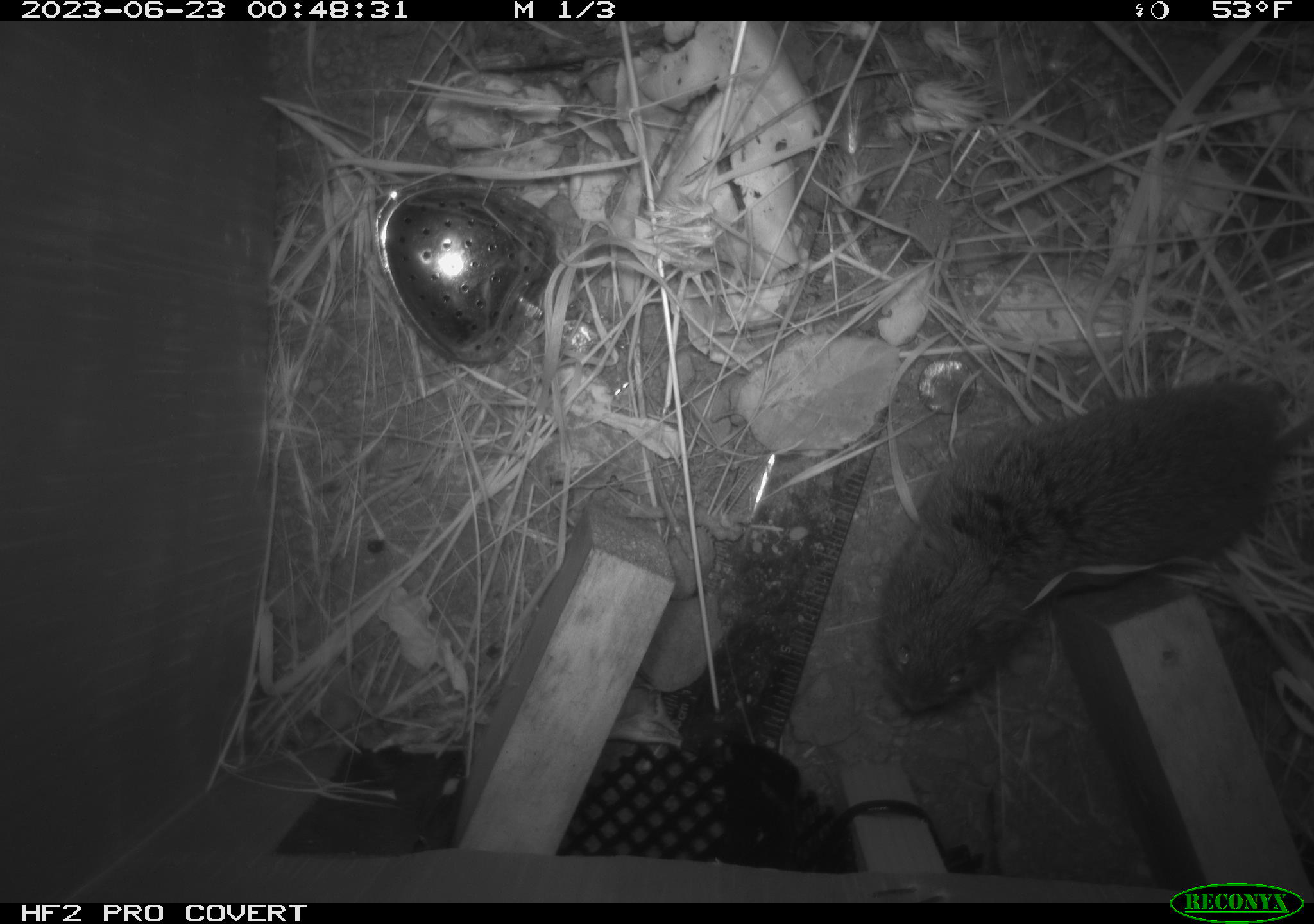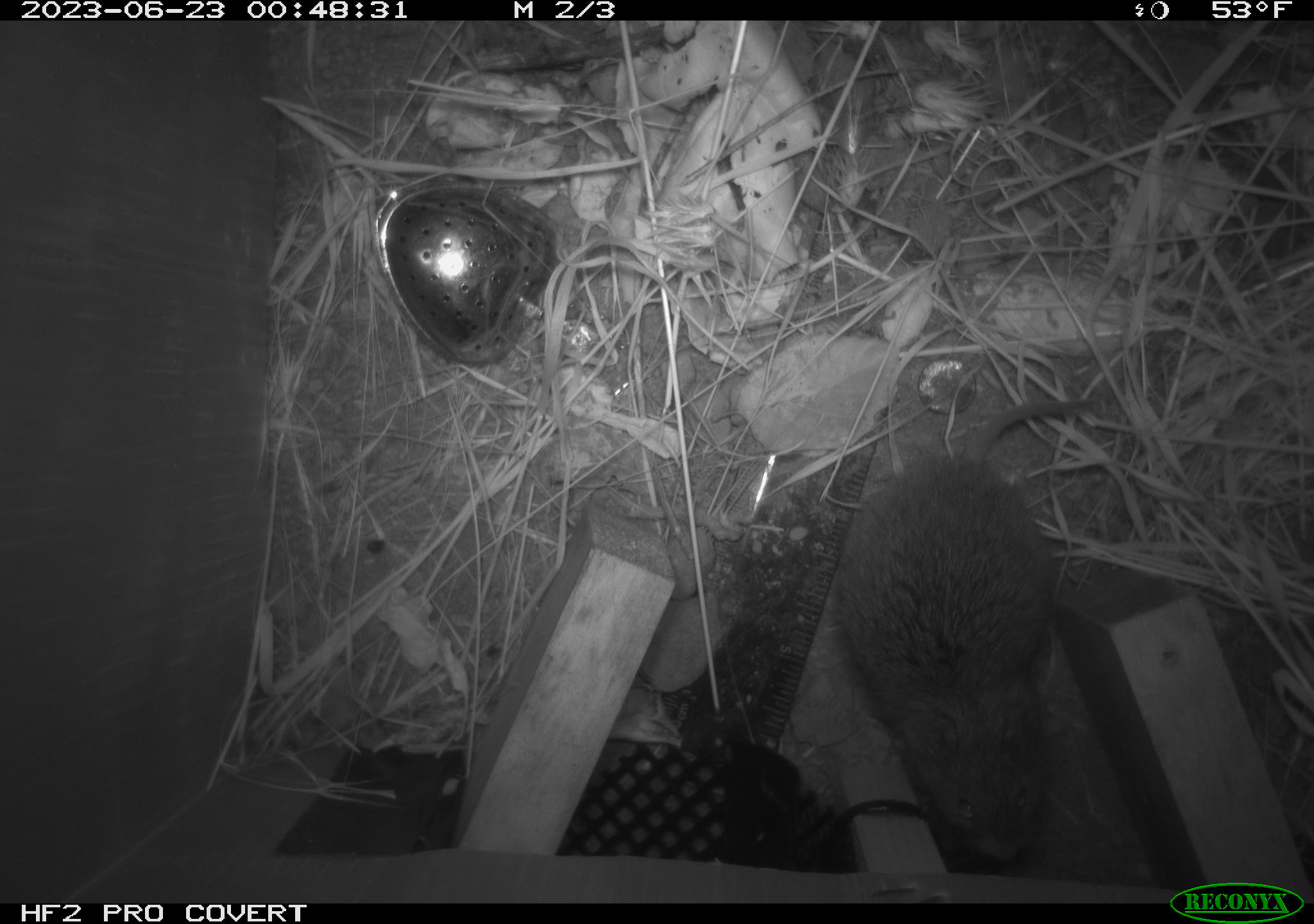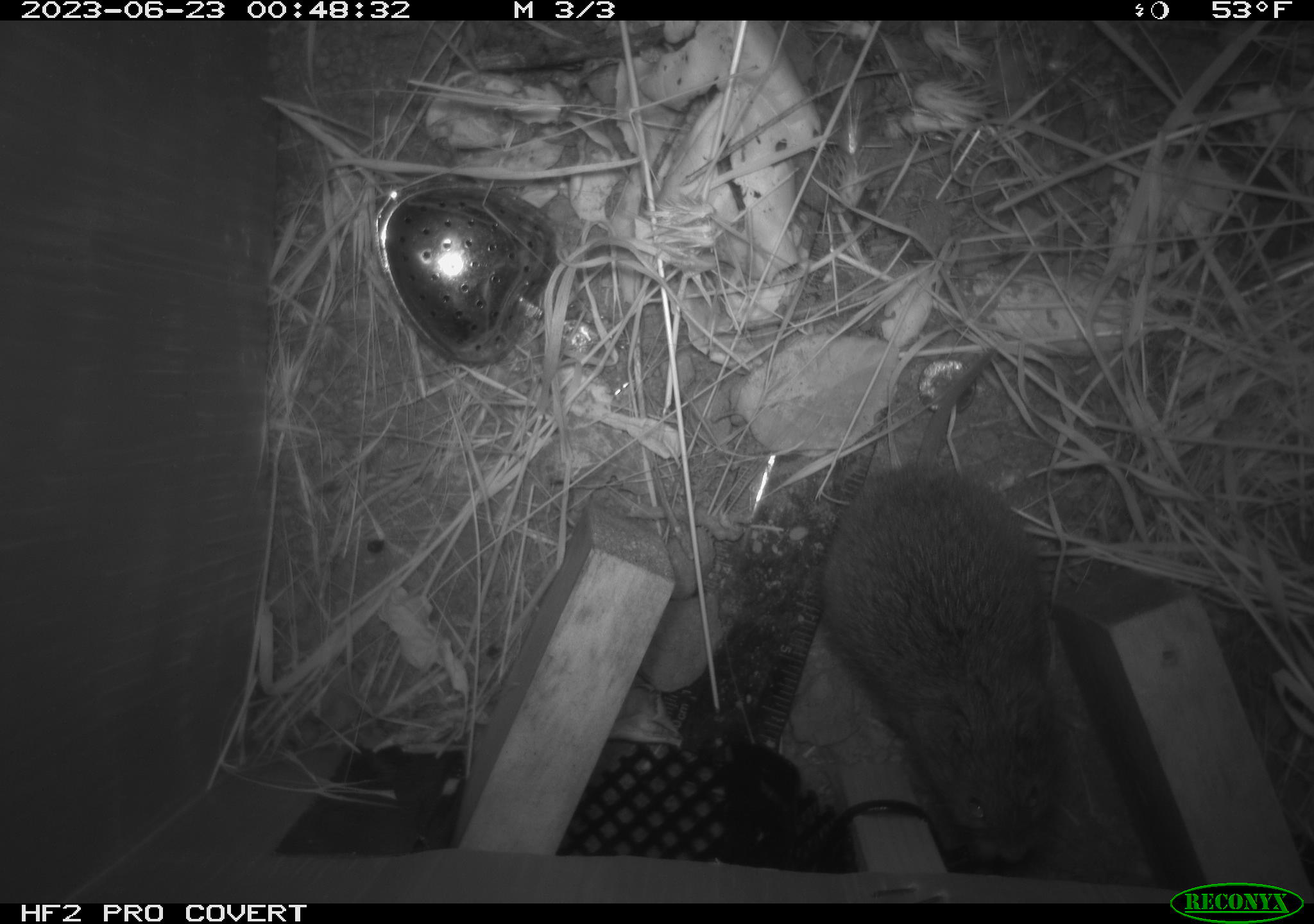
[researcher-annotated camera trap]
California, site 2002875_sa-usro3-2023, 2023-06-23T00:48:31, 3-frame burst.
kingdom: Animalia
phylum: Chordata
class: Mammalia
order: Rodentia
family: Cricetidae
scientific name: Arvicolinae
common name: voles, lemmings, and muskrats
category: arvicolinae subfamily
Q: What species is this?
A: Arvicolinae subfamily (voles, lemmings, and muskrats) (Arvicolinae).